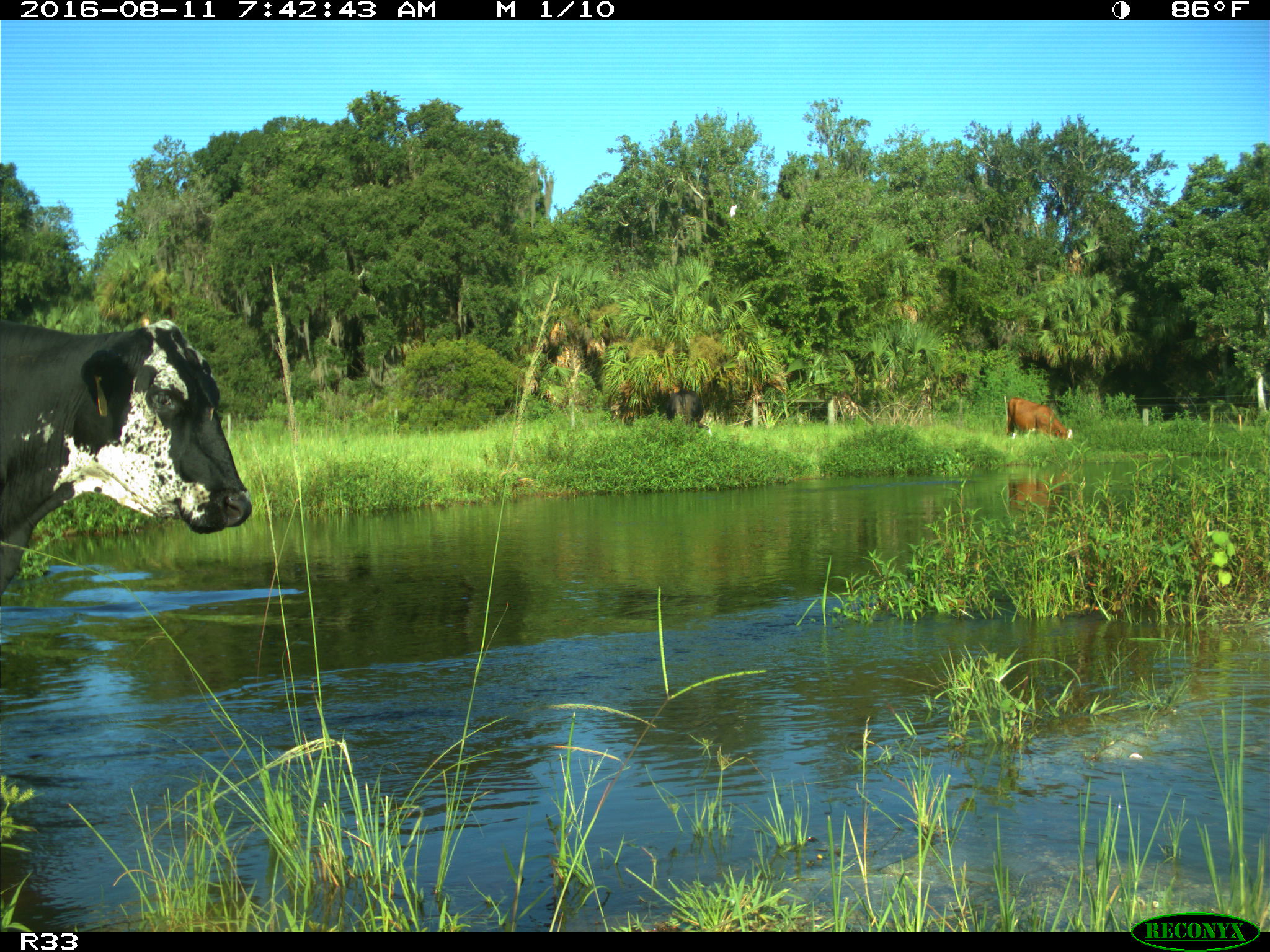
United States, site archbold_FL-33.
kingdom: Animalia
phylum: Chordata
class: Mammalia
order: Artiodactyla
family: Bovidae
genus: Bos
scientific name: Bos taurus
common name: domestic cow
Bos taurus (domestic cow).